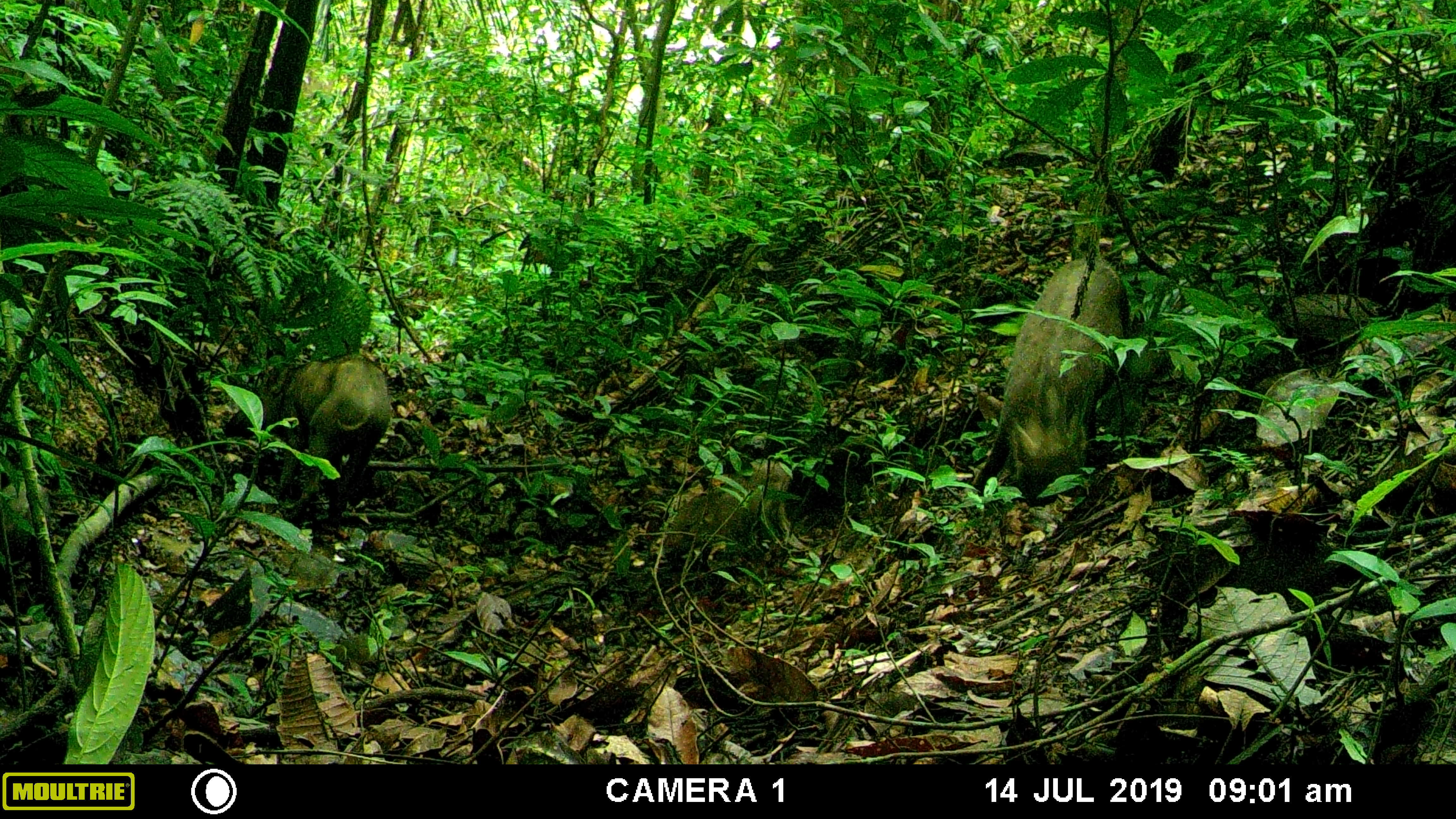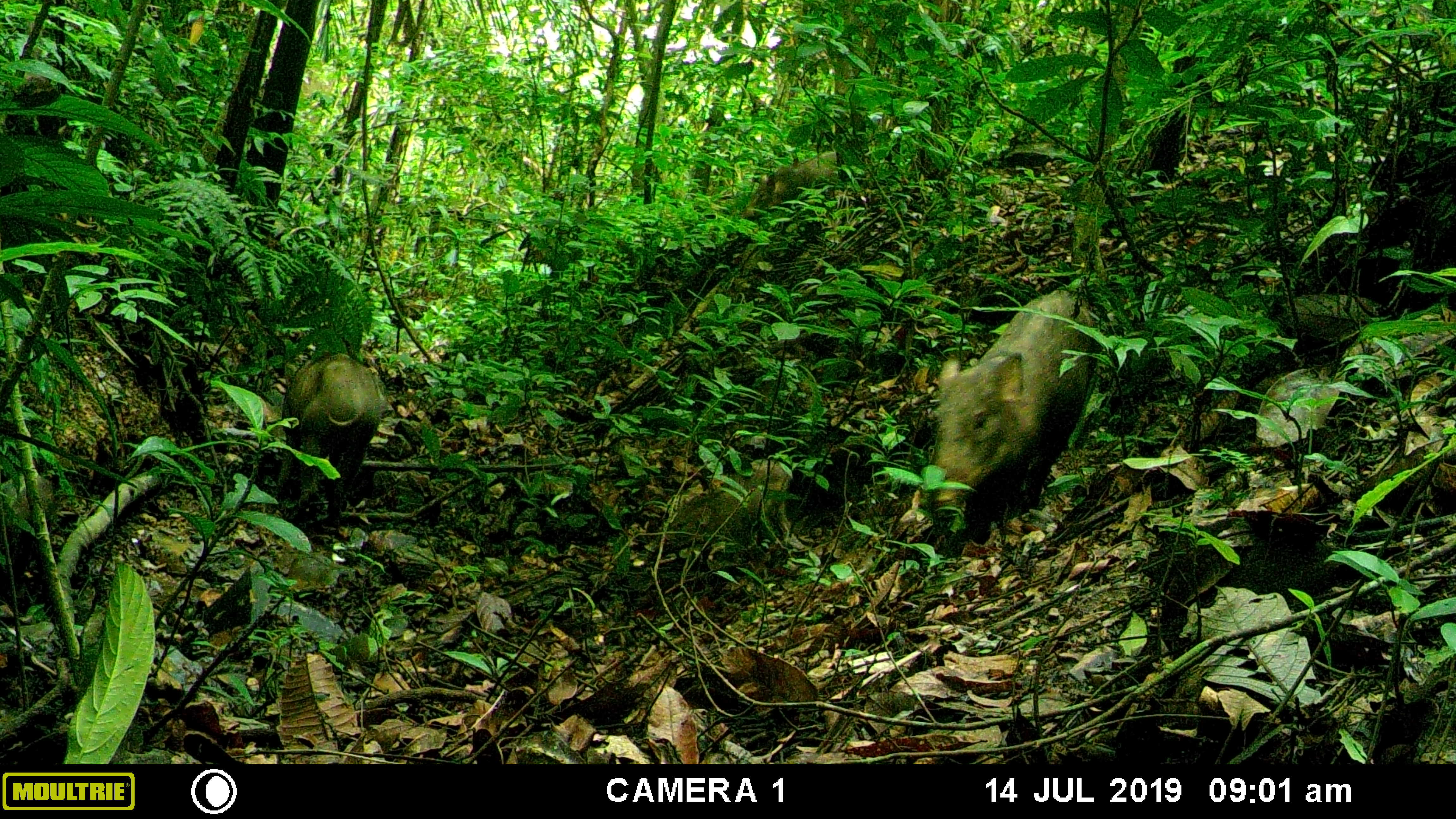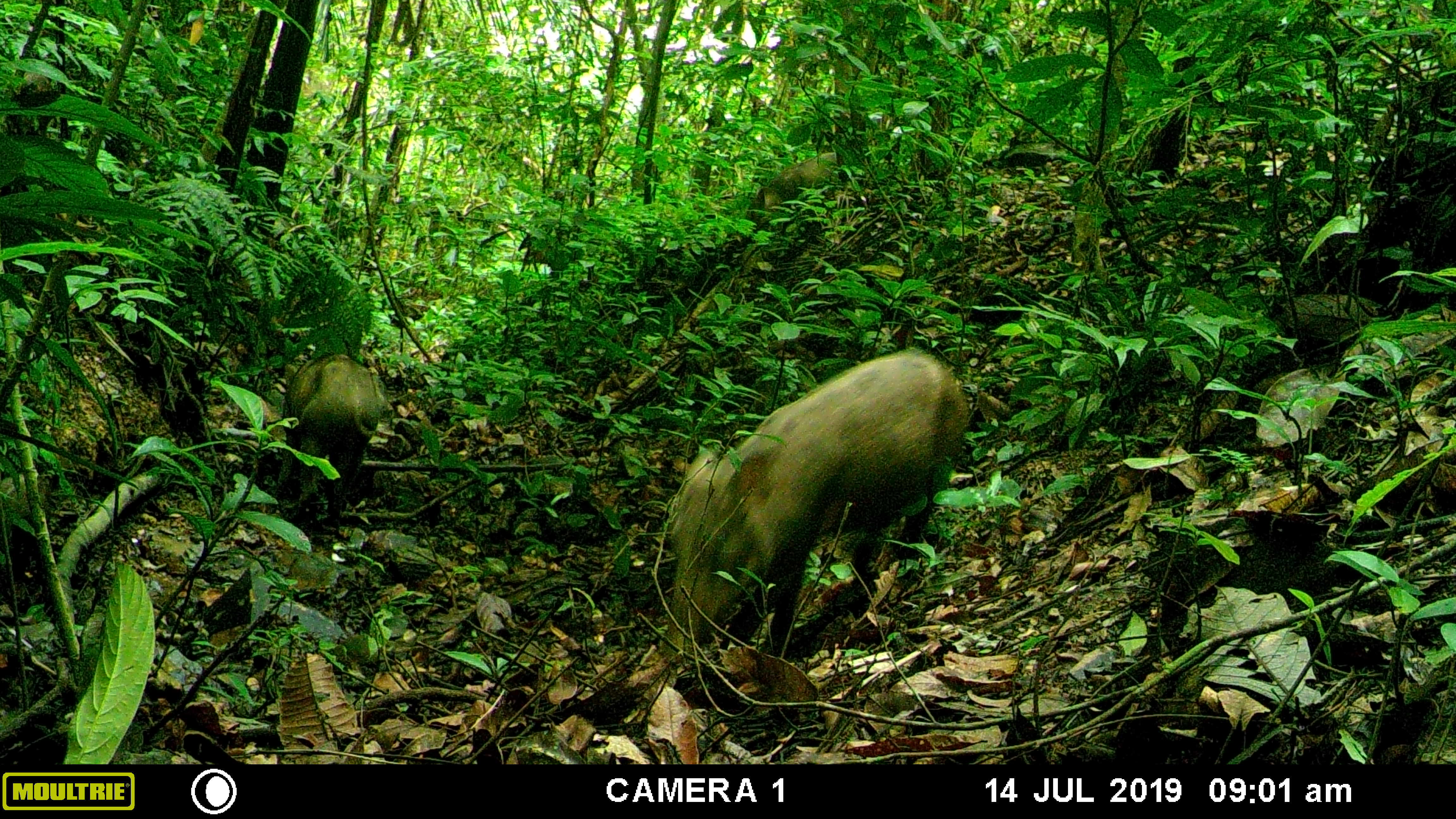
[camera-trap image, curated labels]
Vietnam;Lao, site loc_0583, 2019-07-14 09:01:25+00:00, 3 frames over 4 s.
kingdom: Animalia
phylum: Chordata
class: Mammalia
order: Artiodactyla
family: Suidae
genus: Sus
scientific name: Sus scrofa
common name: eurasian wild pig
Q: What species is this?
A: Eurasian wild pig (Sus scrofa).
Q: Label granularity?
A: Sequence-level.